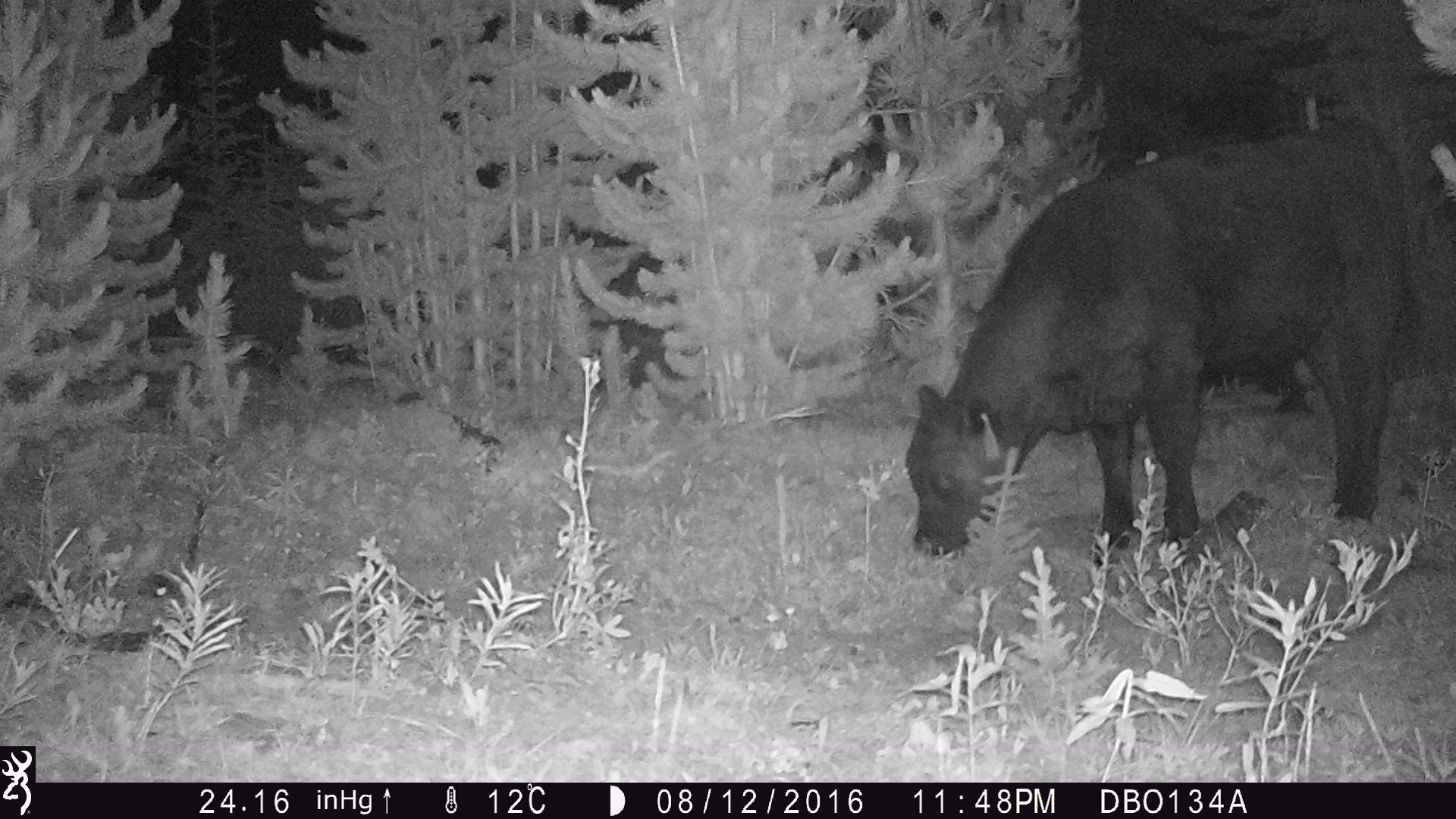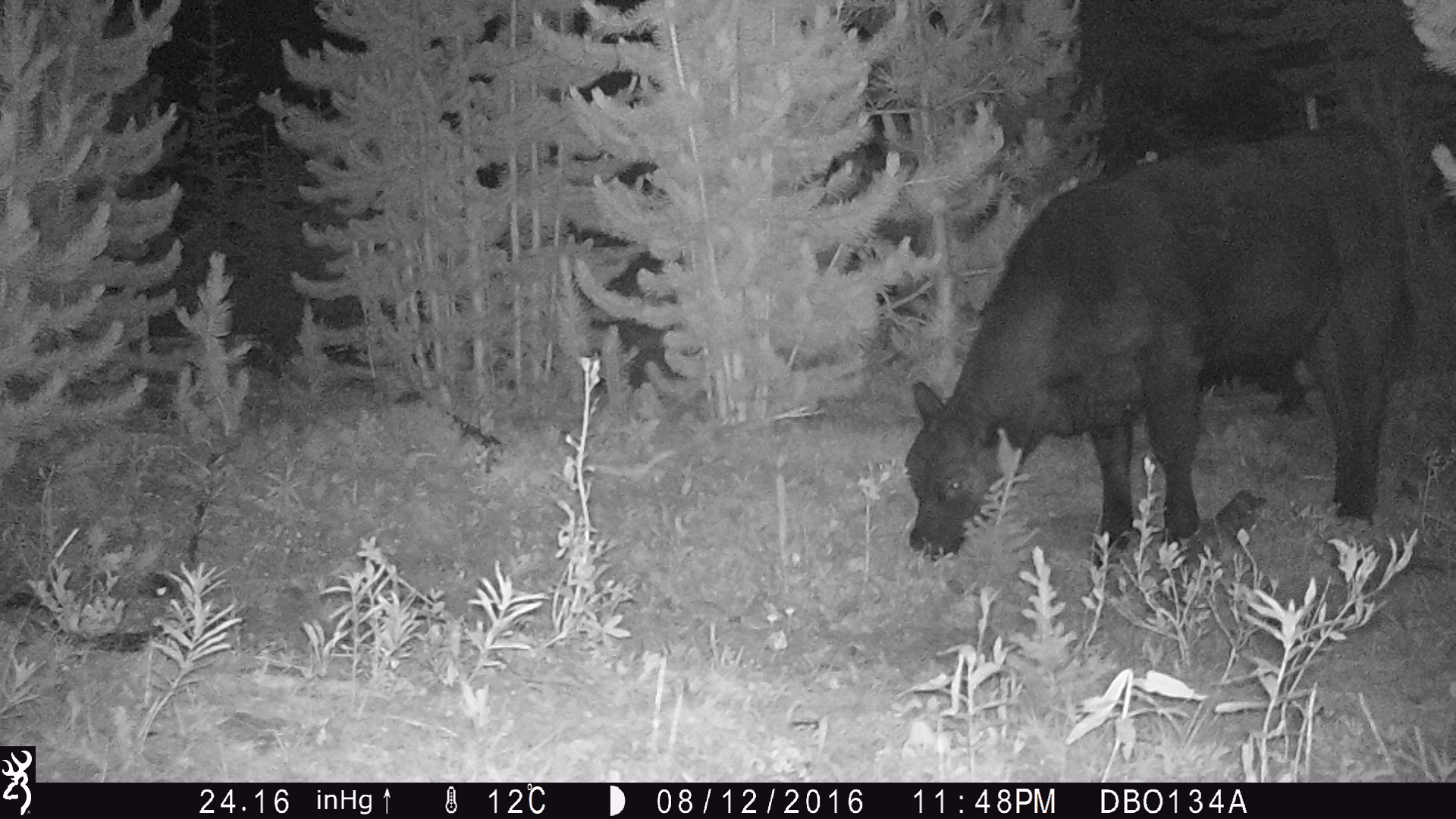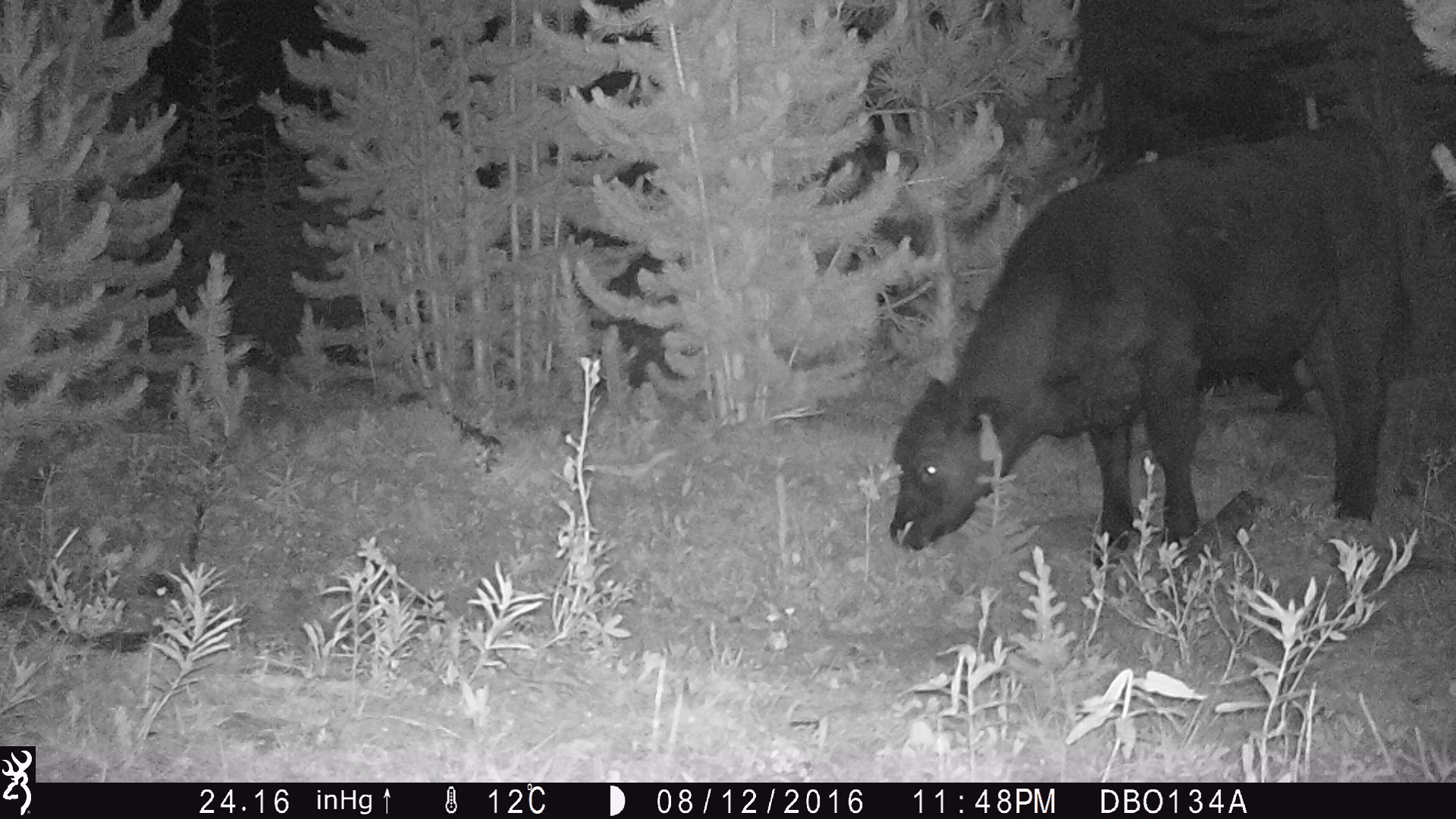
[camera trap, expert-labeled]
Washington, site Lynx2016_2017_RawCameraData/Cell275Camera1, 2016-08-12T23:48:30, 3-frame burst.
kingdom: Animalia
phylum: Chordata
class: Mammalia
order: Artiodactyla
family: Bovidae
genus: Bos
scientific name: Bos taurus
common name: domestic cattle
Domestic cattle (Bos taurus). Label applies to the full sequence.